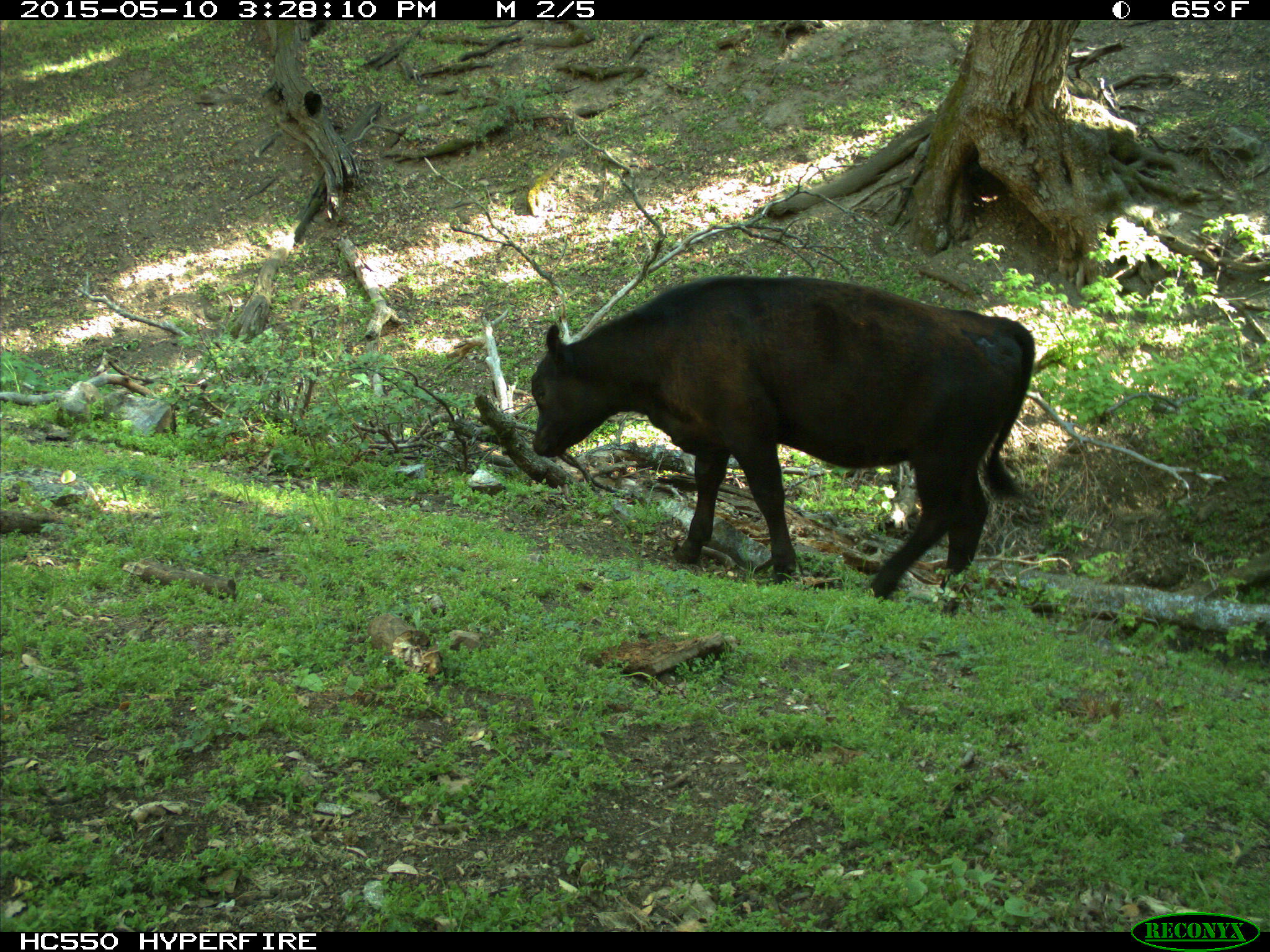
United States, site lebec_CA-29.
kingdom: Animalia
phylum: Chordata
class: Mammalia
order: Artiodactyla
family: Bovidae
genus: Bos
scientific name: Bos taurus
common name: domestic cow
Bos taurus (domestic cow).